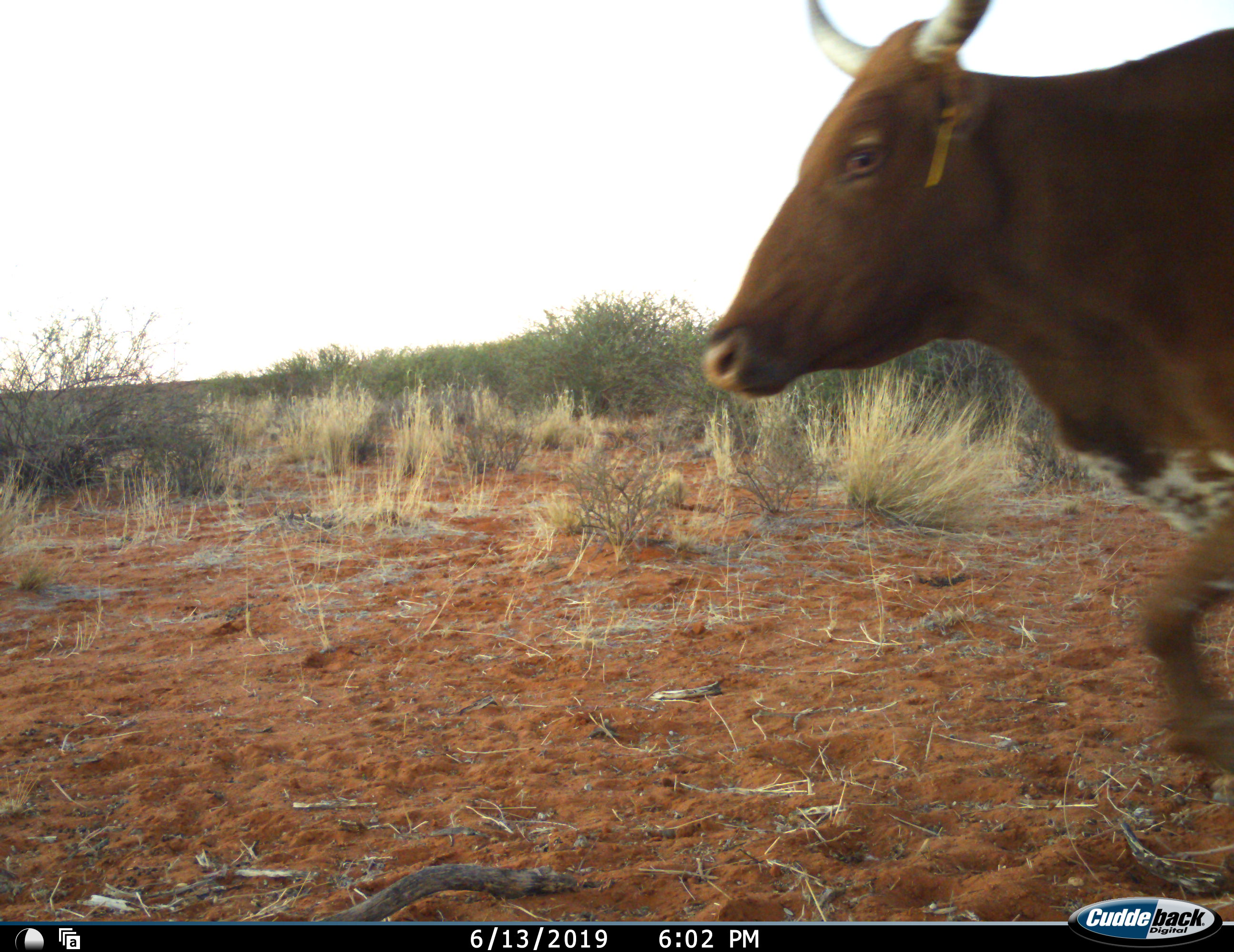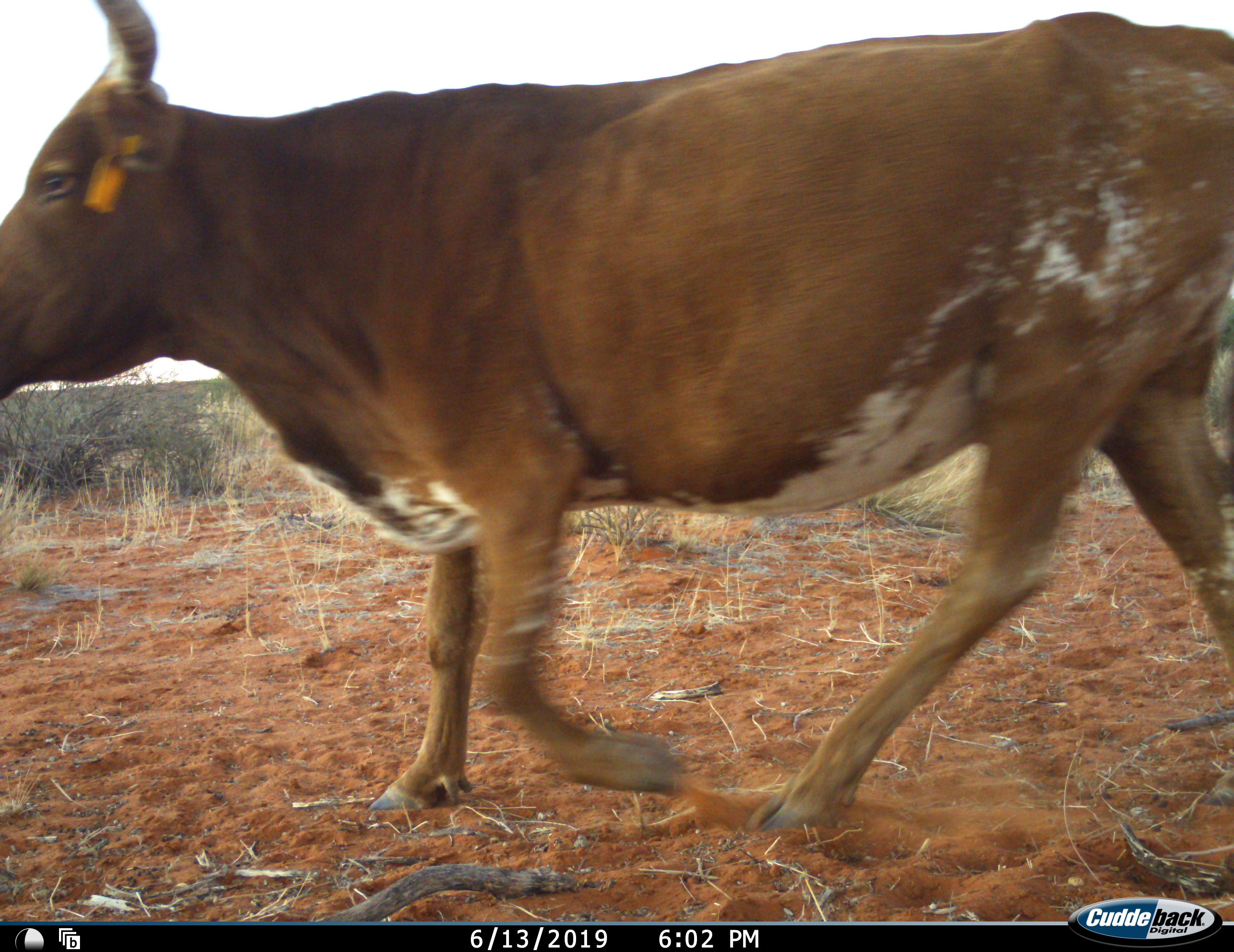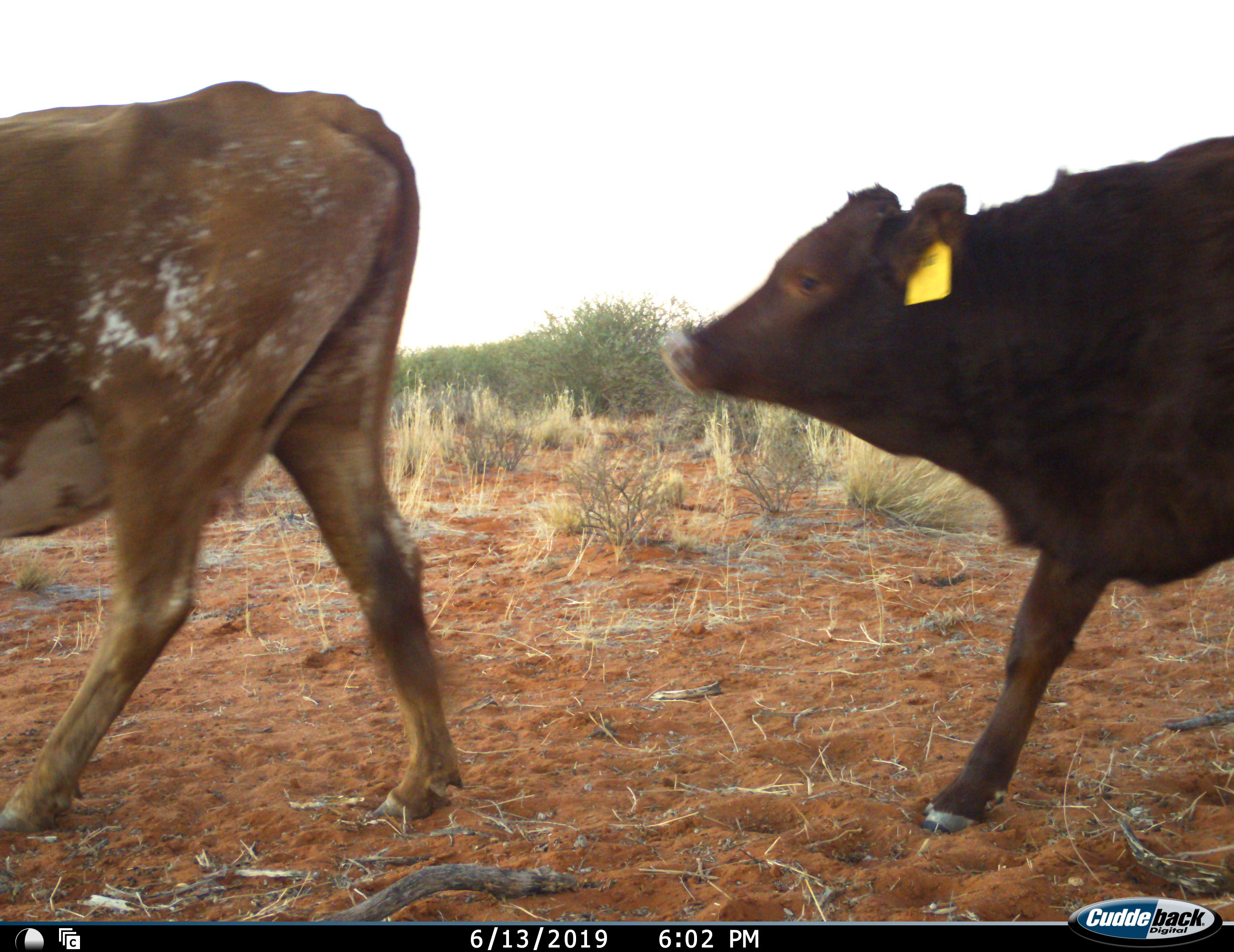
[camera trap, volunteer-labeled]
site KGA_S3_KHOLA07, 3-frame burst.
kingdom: Animalia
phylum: Chordata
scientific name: Vertebrata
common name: domestic animal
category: domesticanimal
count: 2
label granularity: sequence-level